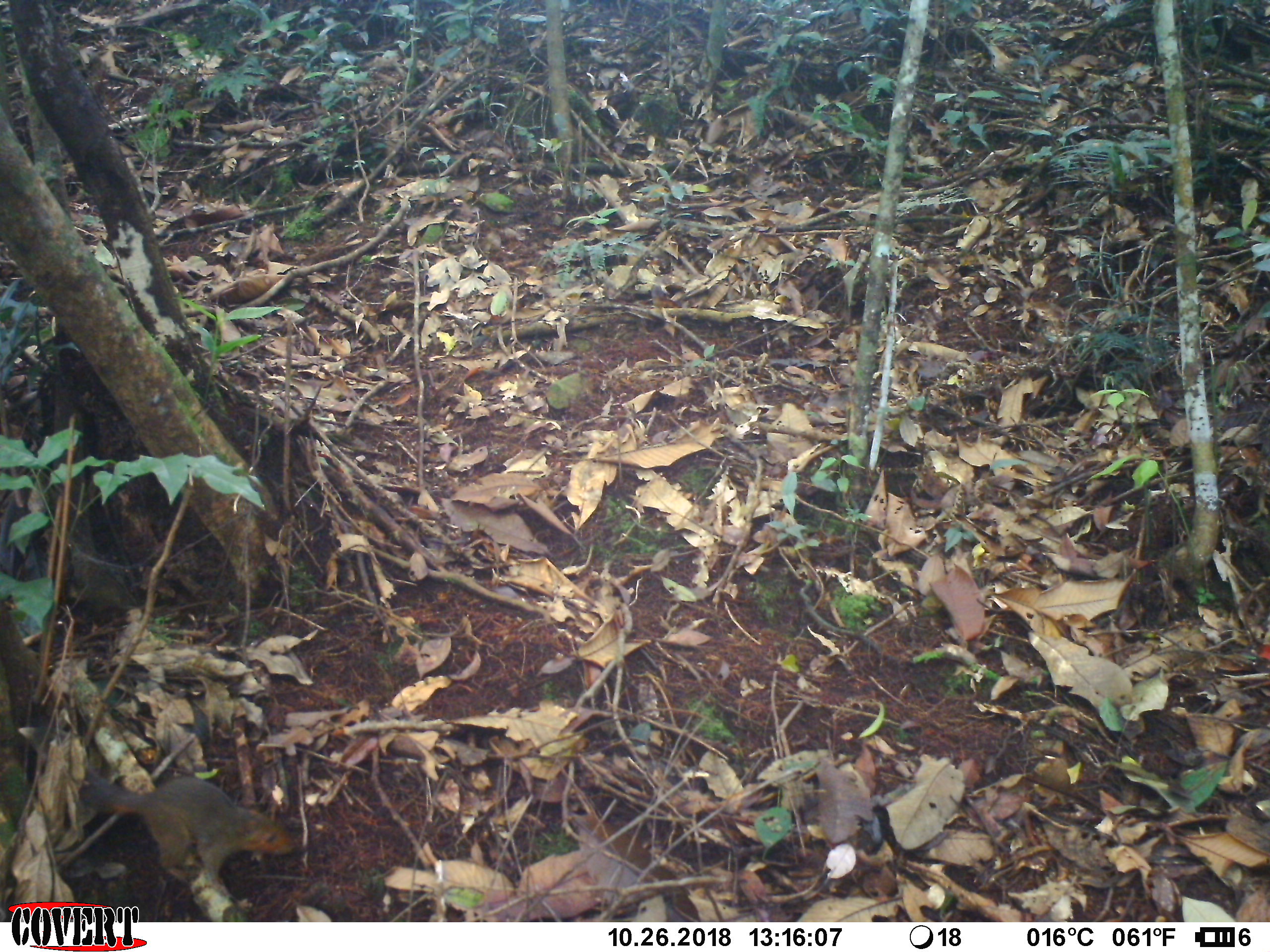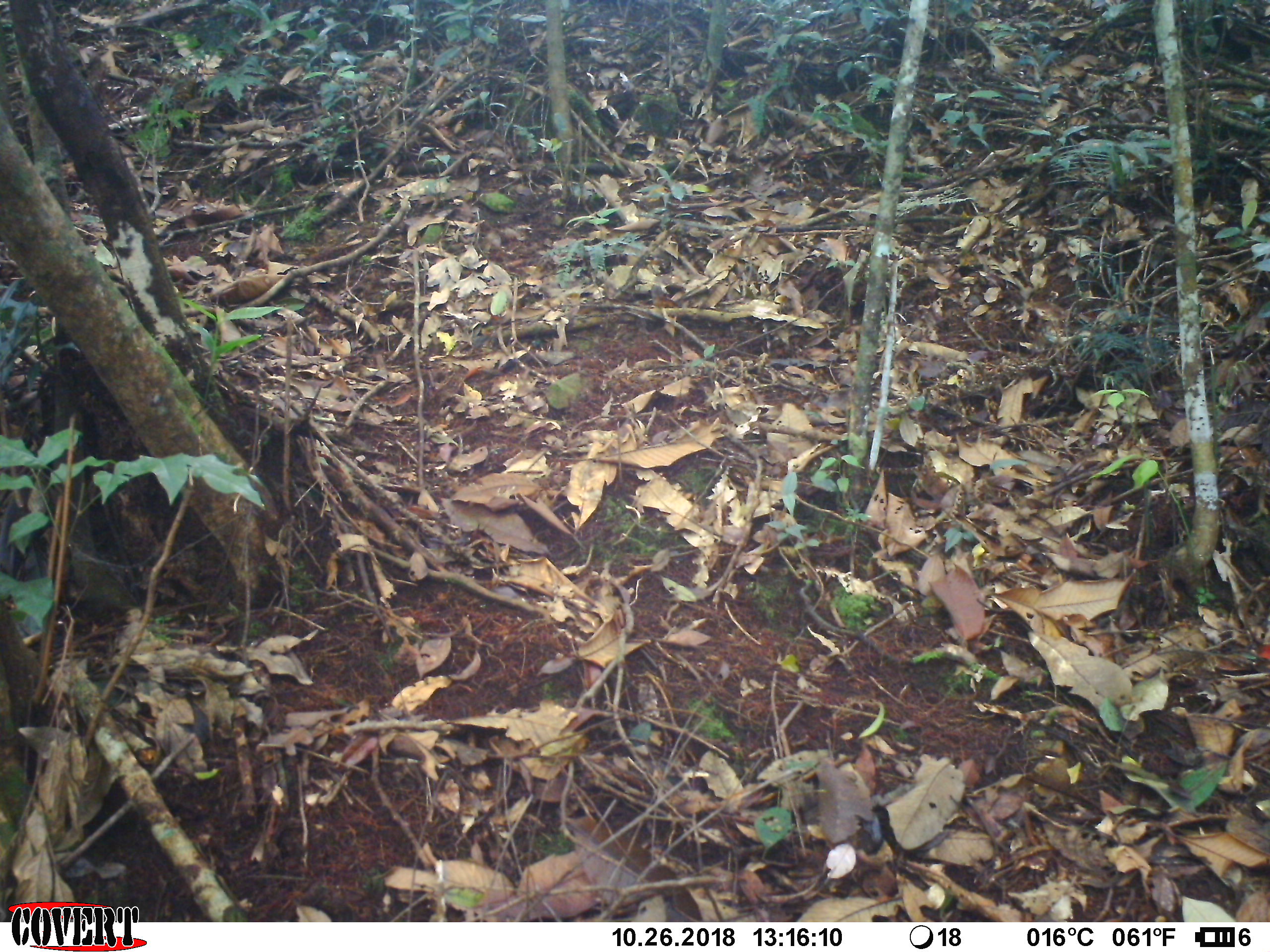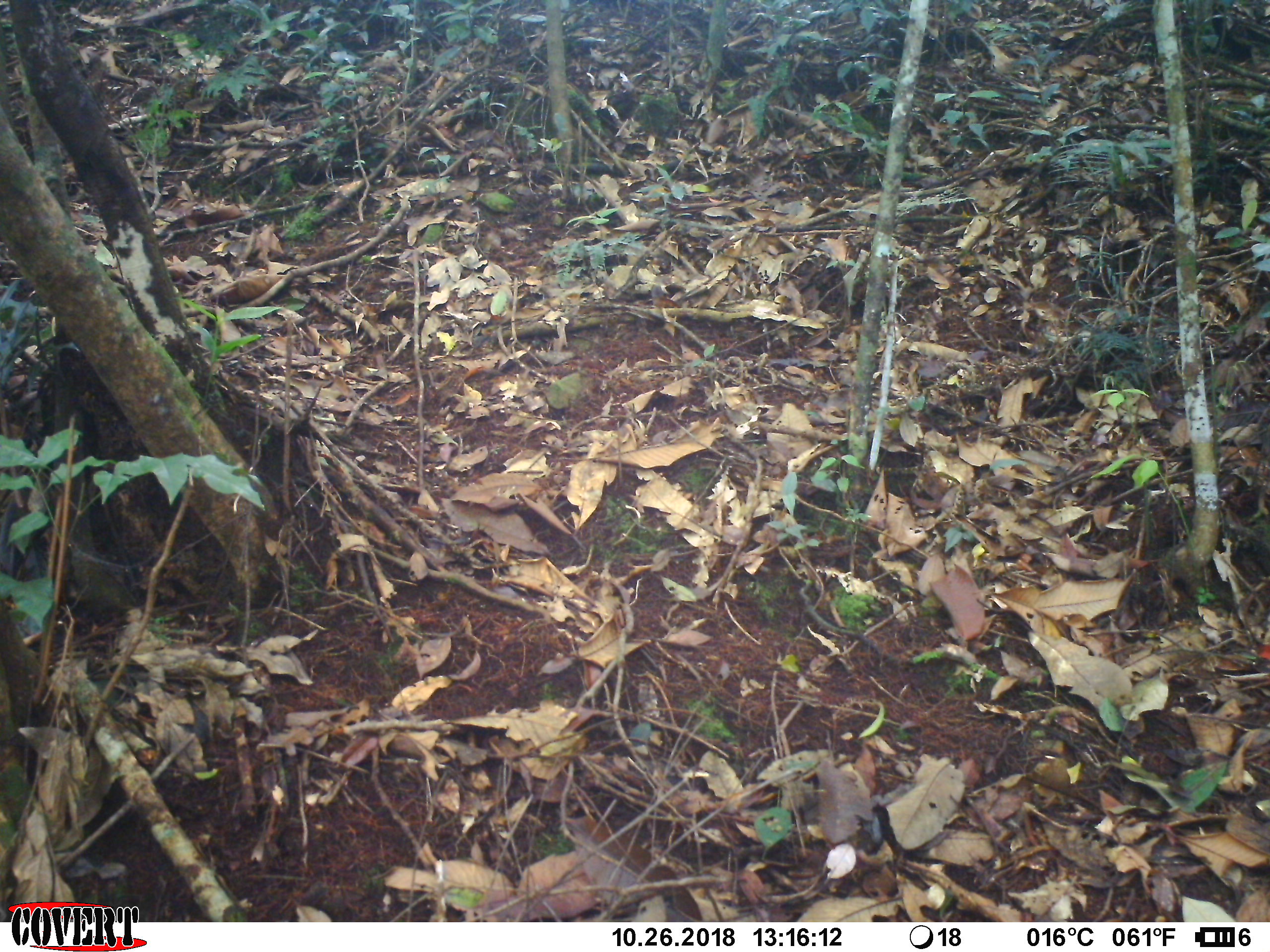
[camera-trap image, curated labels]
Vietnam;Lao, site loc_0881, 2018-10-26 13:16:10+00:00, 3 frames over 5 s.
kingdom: Animalia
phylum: Chordata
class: Mammalia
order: Rodentia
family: Sciuridae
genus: Dremomys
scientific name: Dremomys rufigenis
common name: red-cheeked squirrel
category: red cheeked squirrel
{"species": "red cheeked squirrel (red-cheeked squirrel) (Dremomys rufigenis)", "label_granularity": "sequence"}